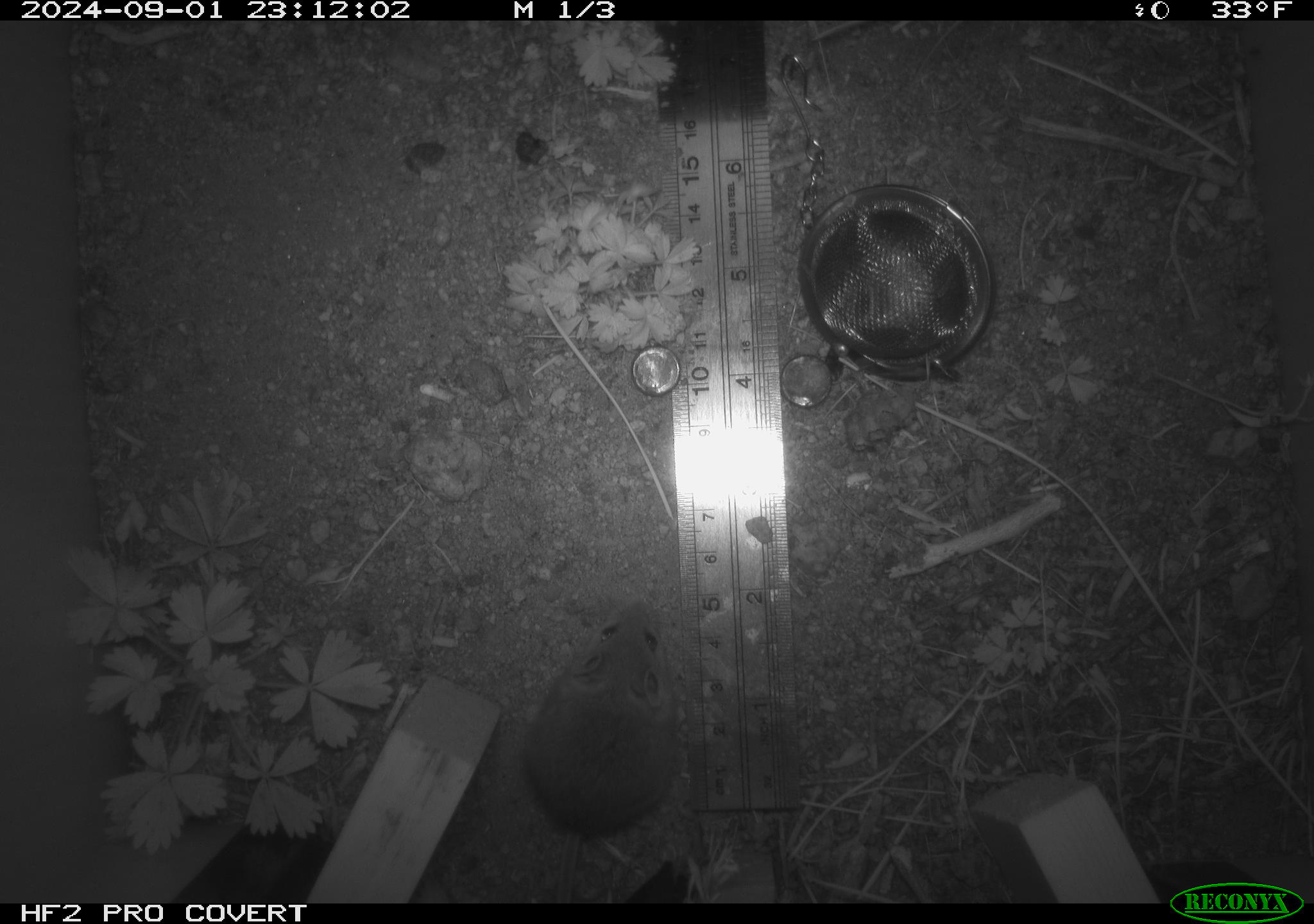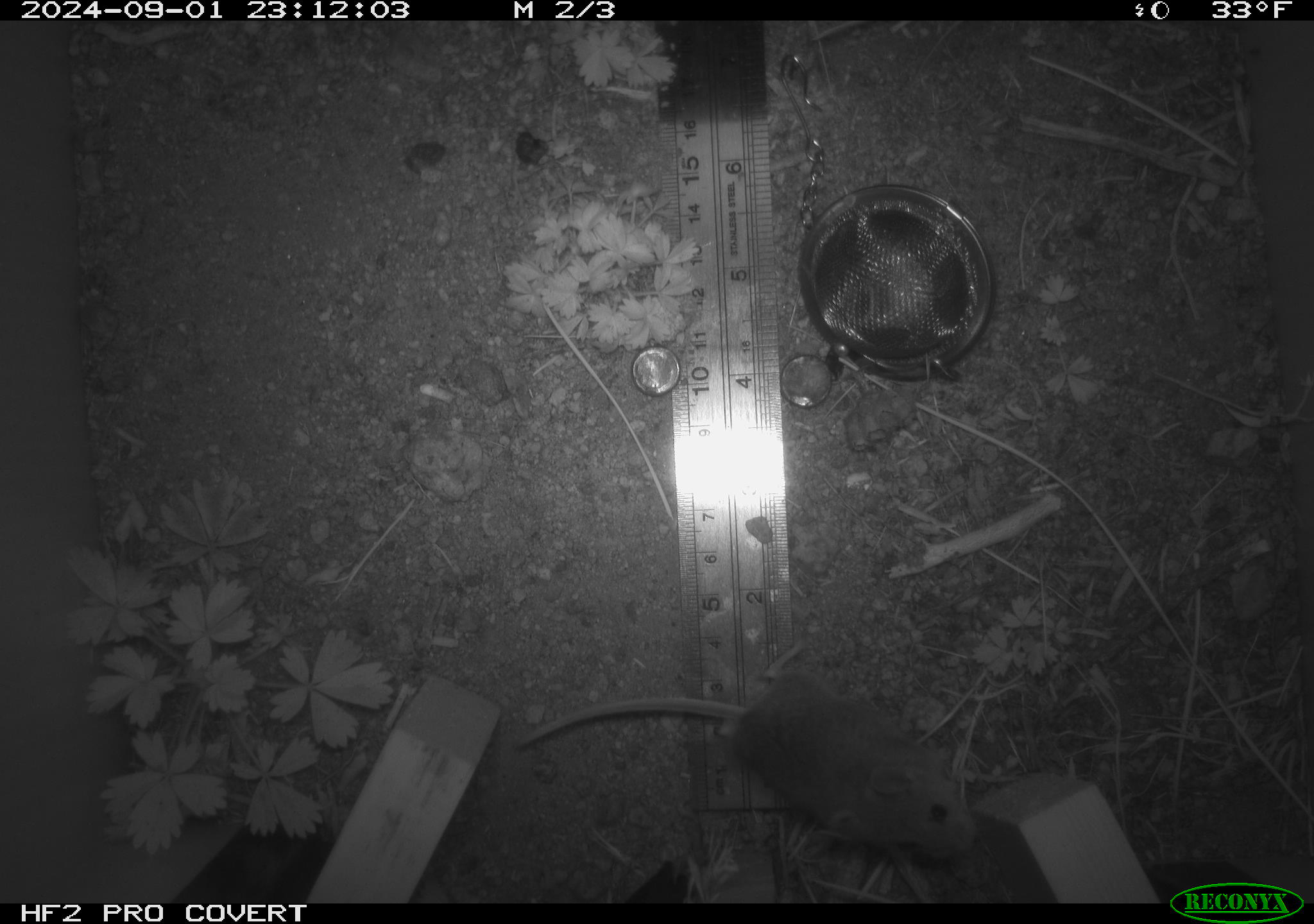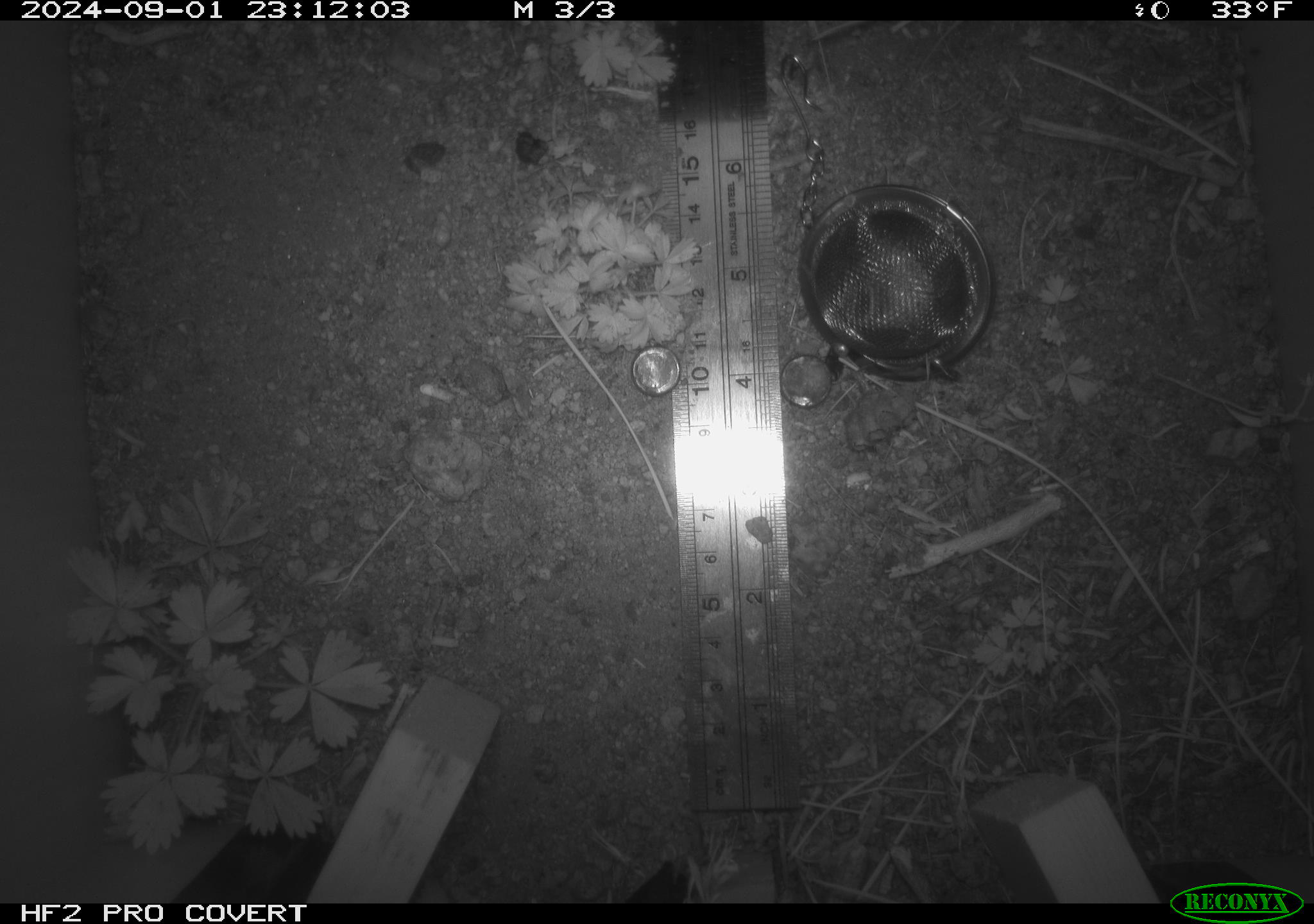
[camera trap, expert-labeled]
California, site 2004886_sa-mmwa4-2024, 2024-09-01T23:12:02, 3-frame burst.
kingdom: Animalia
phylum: Chordata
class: Mammalia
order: Rodentia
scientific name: Rodentia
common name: mouse species